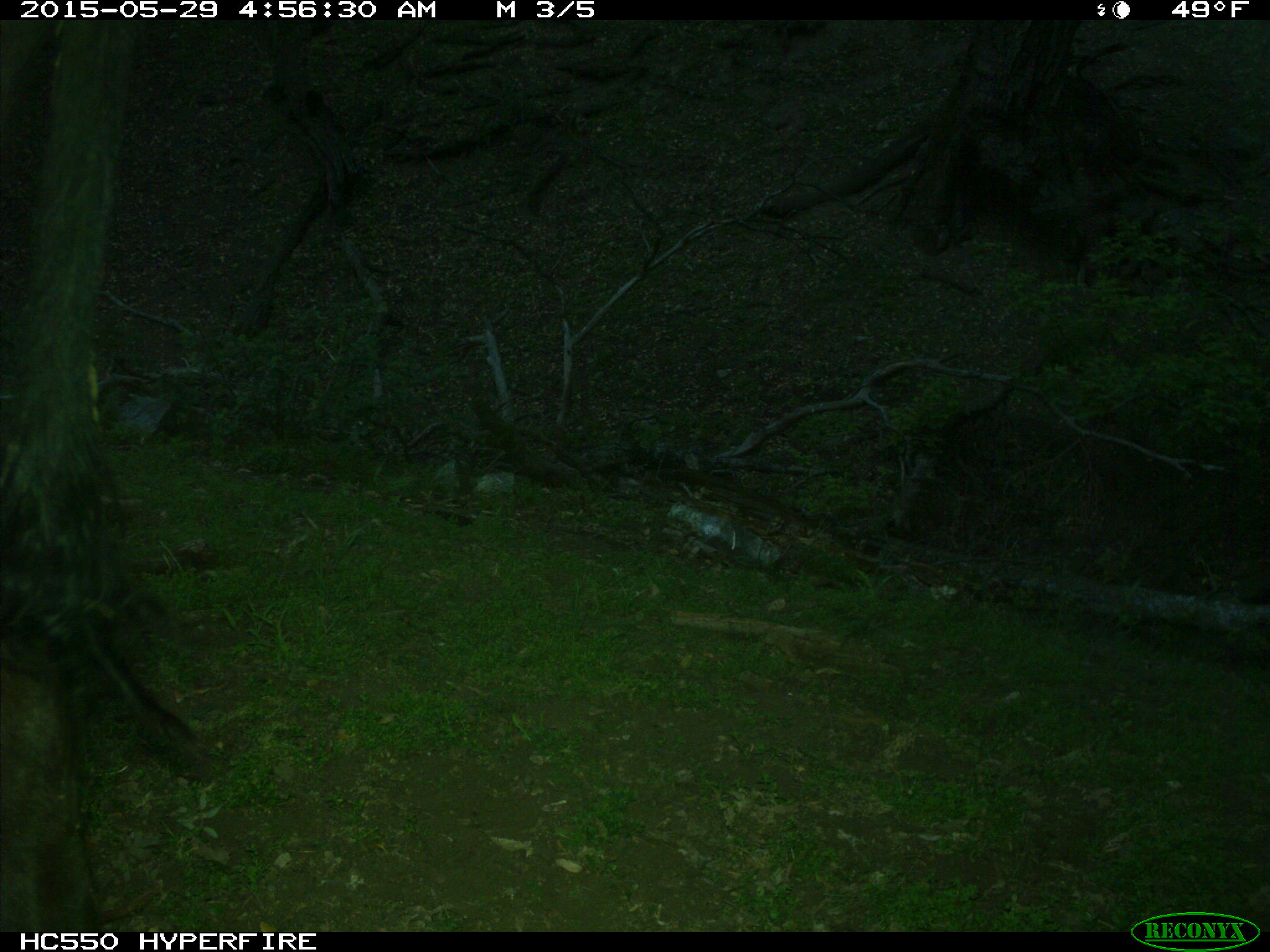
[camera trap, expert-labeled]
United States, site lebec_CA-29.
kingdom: Animalia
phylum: Chordata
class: Mammalia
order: Artiodactyla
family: Bovidae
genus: Bos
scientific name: Bos taurus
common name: domestic cow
Bos taurus (domestic cow).